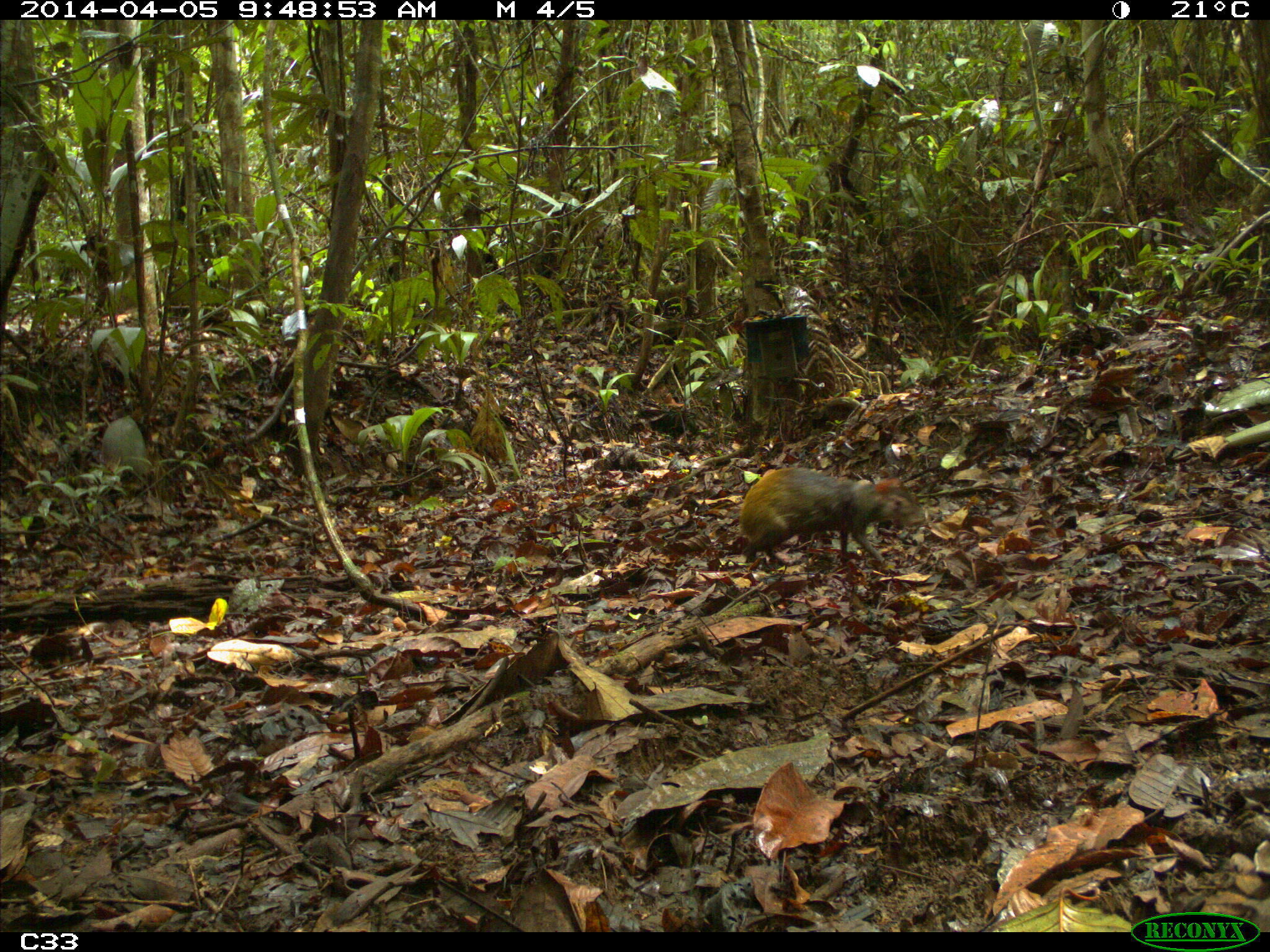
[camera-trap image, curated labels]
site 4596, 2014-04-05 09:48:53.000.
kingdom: Animalia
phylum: Chordata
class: Mammalia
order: Rodentia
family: Dasyproctidae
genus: Dasyprocta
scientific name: Dasyprocta leporina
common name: red-rumped agouti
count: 1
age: adult